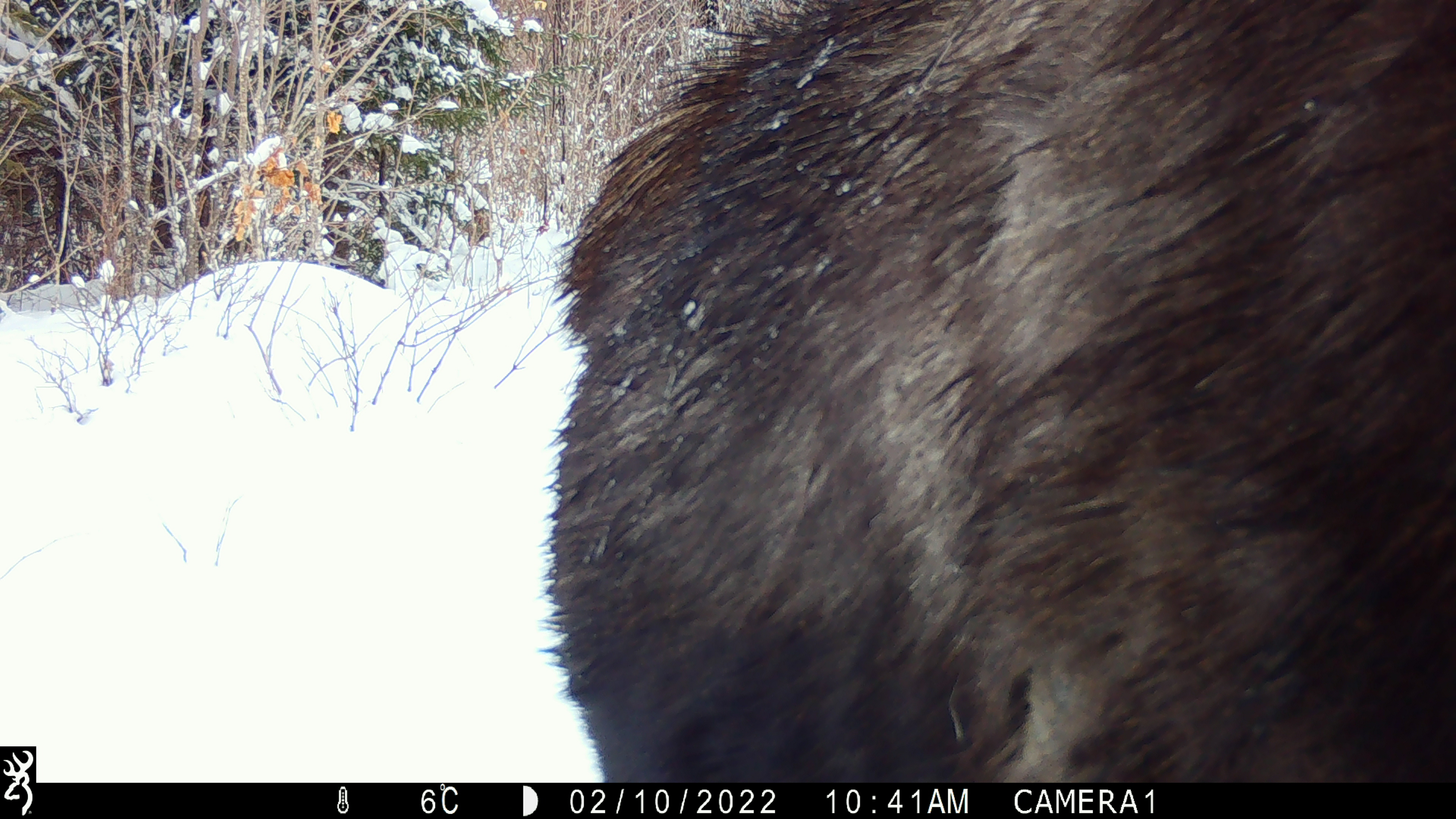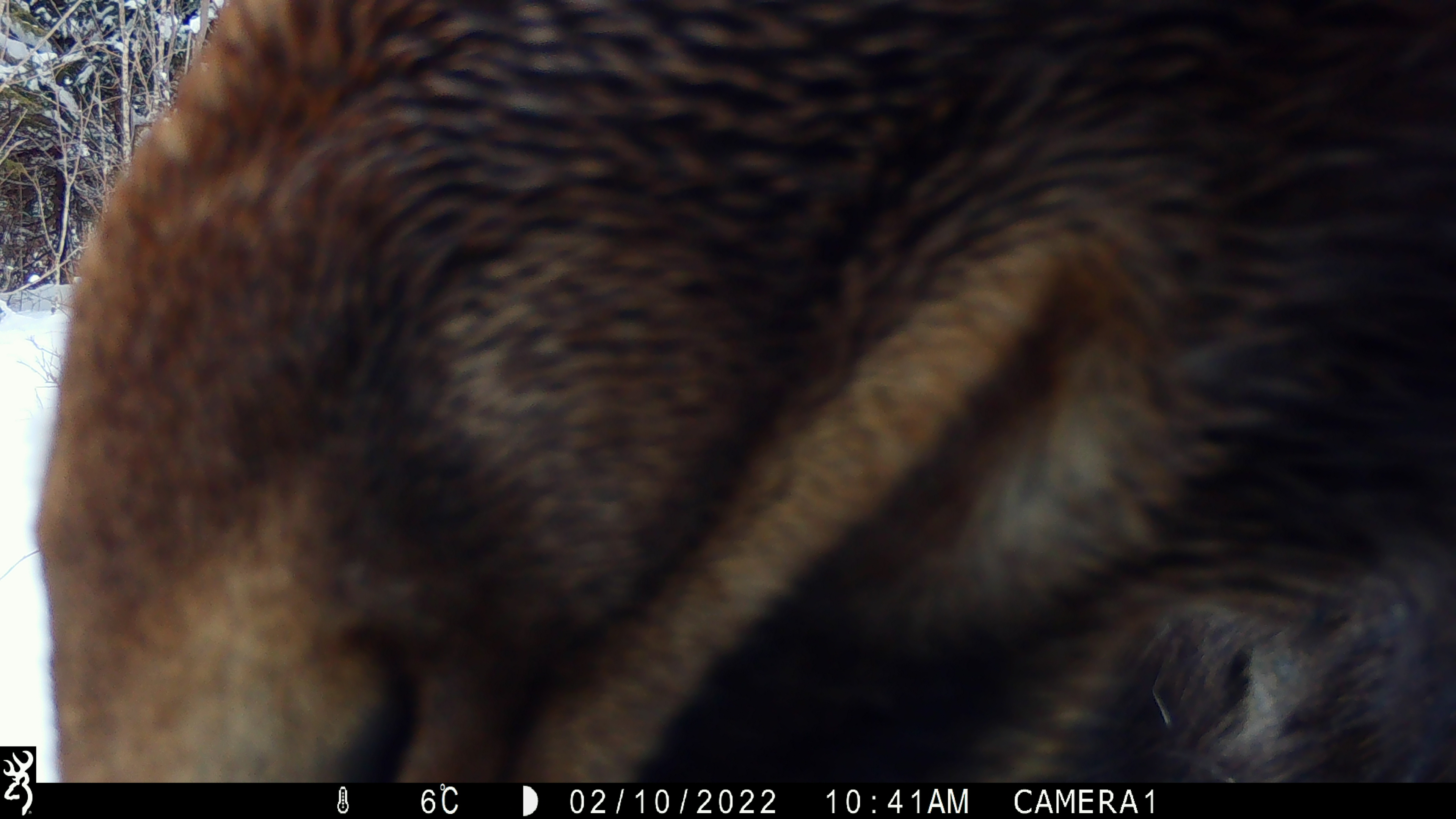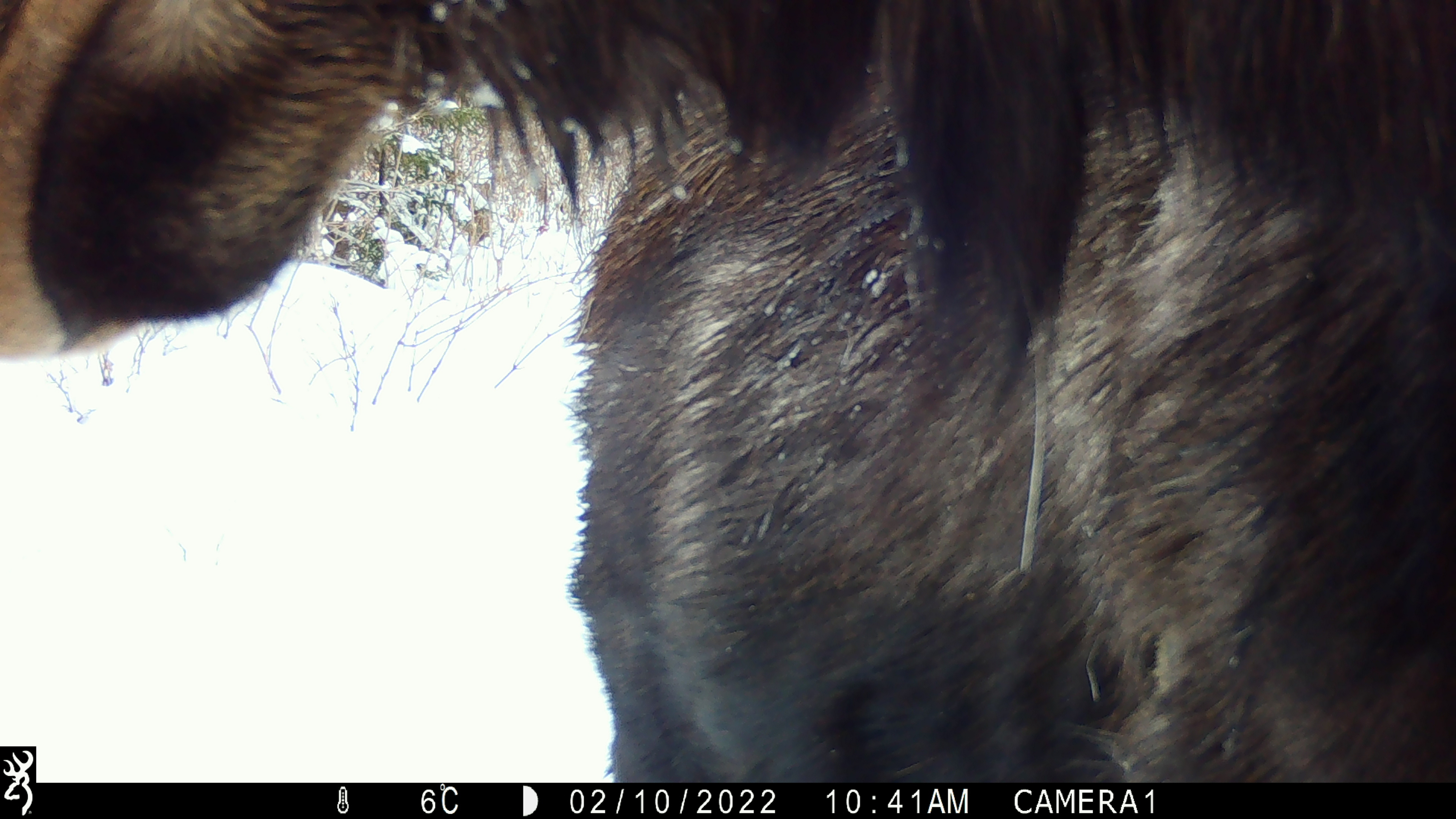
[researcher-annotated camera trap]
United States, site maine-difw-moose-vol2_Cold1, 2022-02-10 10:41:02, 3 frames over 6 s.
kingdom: Animalia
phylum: Chordata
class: Mammalia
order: Artiodactyla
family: Cervidae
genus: Alces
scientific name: Alces alces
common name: moose